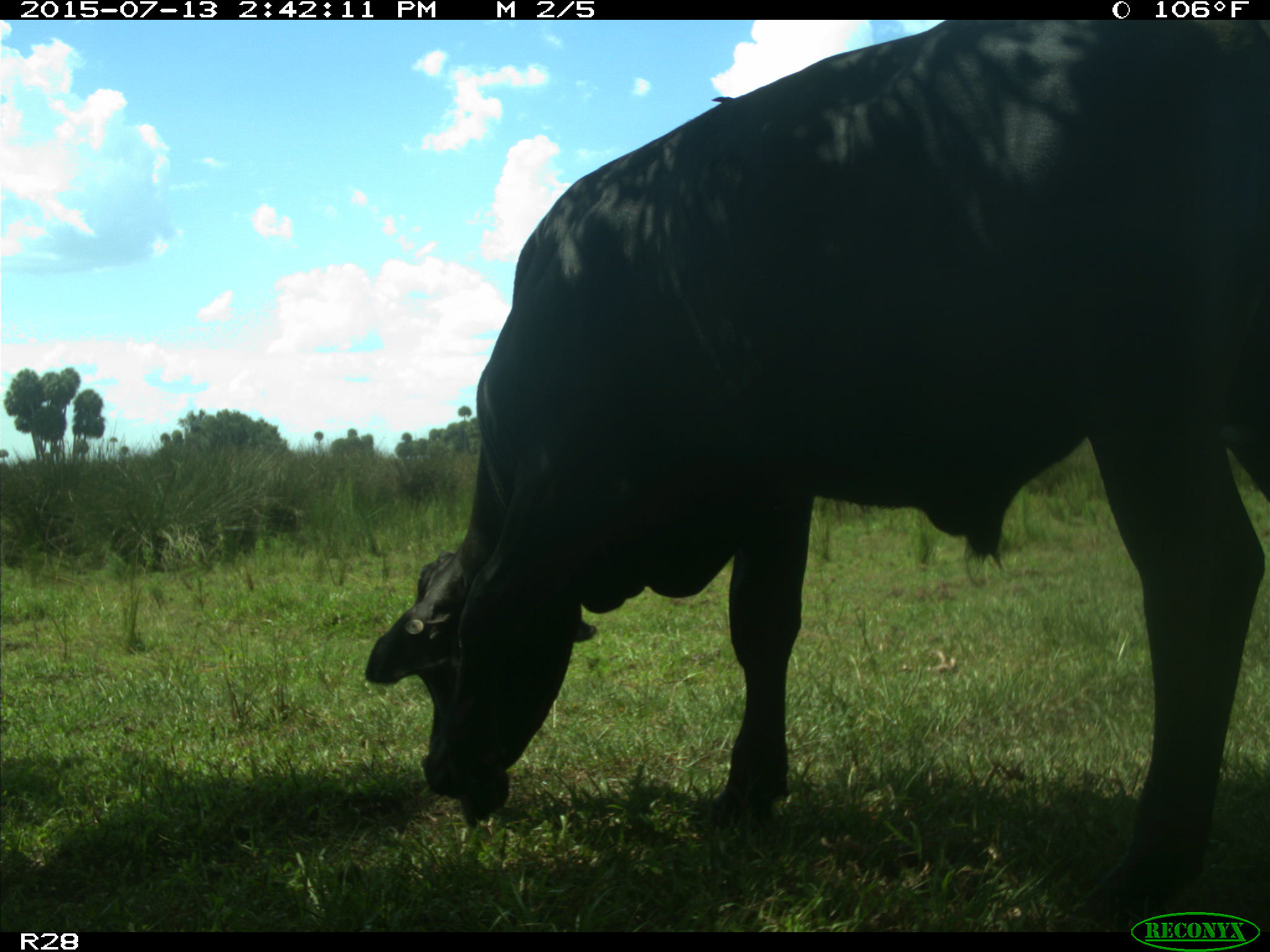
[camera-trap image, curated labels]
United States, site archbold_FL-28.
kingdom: Animalia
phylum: Chordata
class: Mammalia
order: Artiodactyla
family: Bovidae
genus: Bos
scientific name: Bos taurus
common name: domestic cow